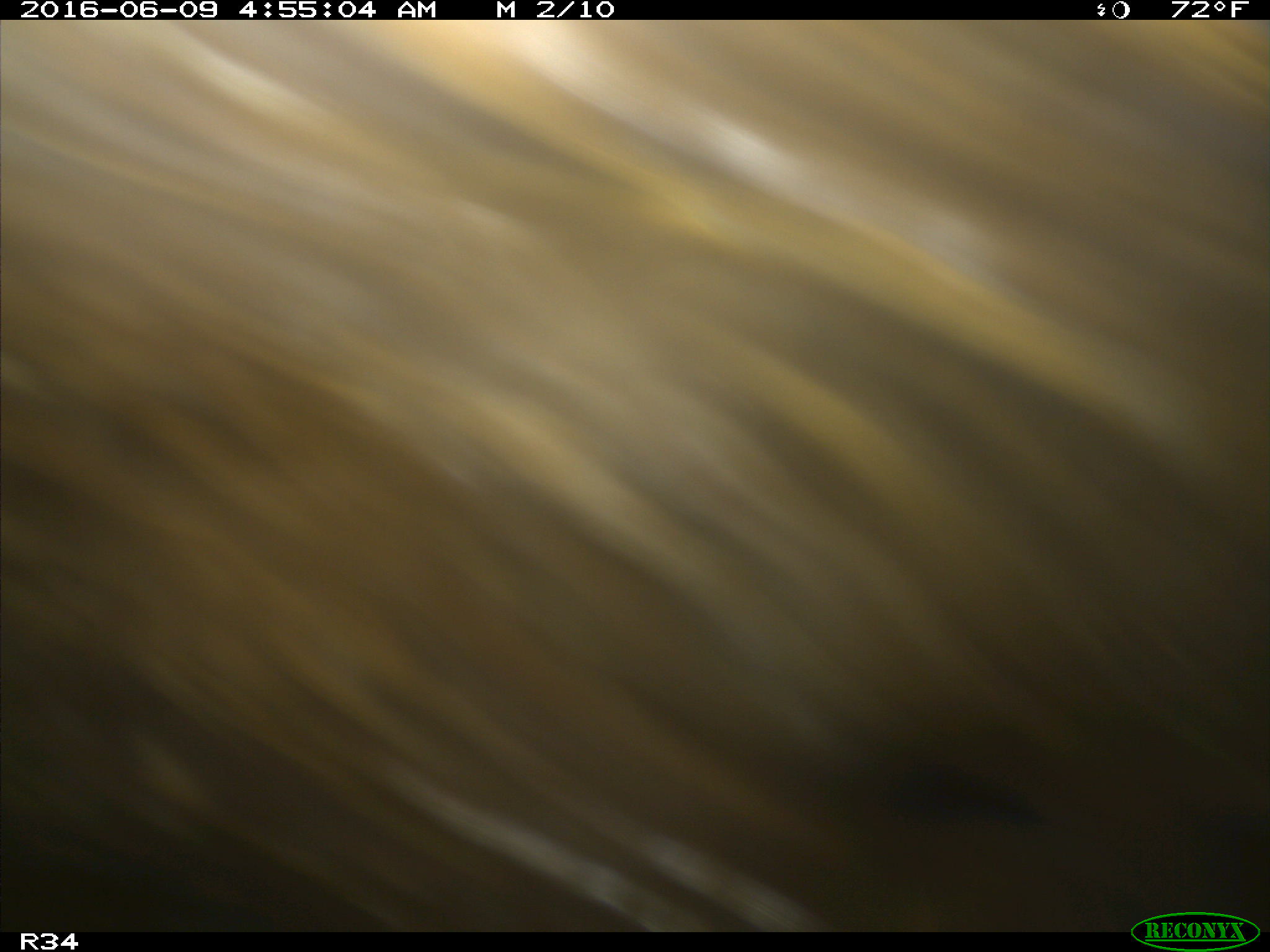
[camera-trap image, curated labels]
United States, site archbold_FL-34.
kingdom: Animalia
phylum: Chordata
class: Mammalia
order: Artiodactyla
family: Suidae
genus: Sus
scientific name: Sus scrofa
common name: wild boar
Sus scrofa (wild boar).